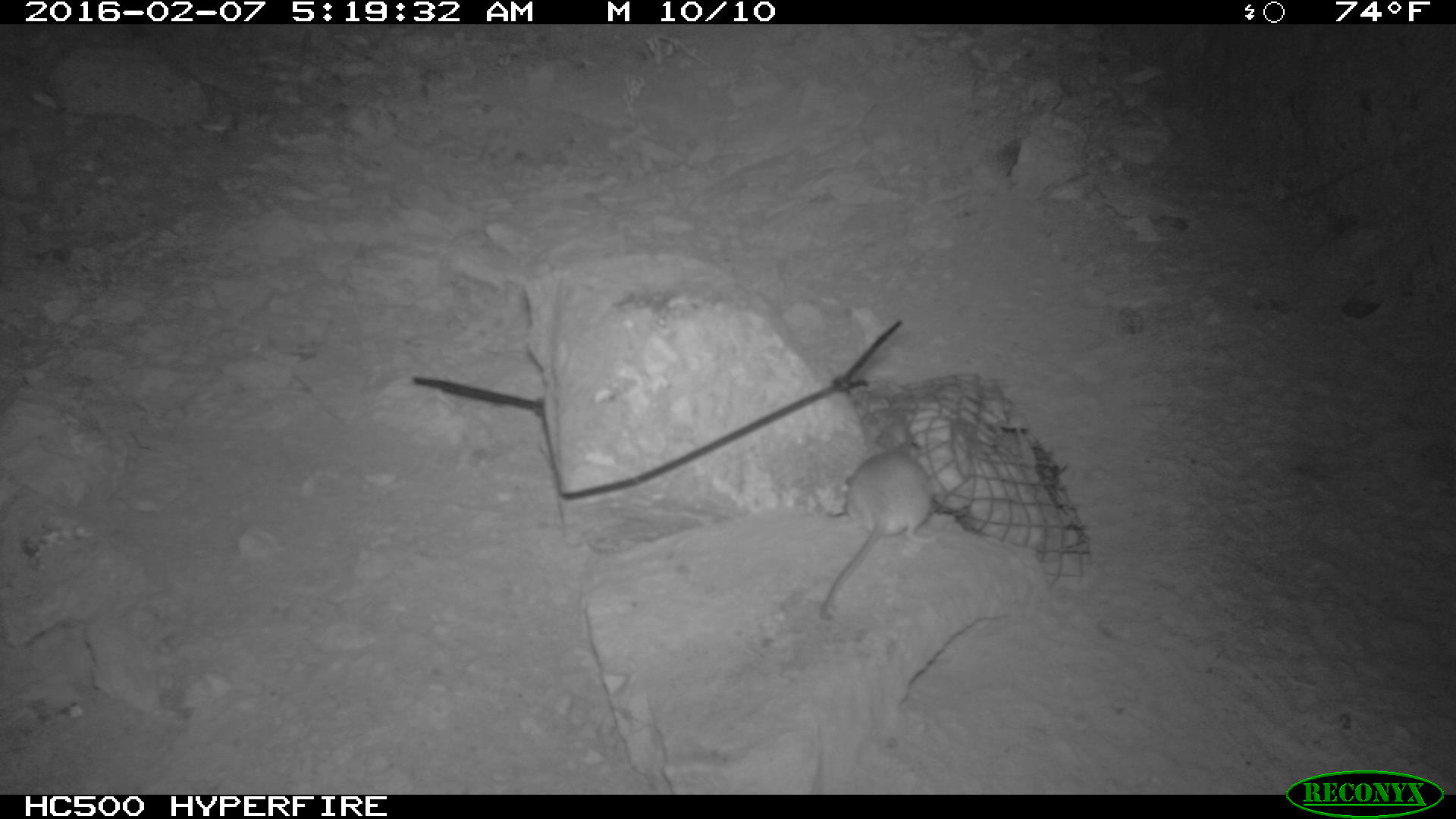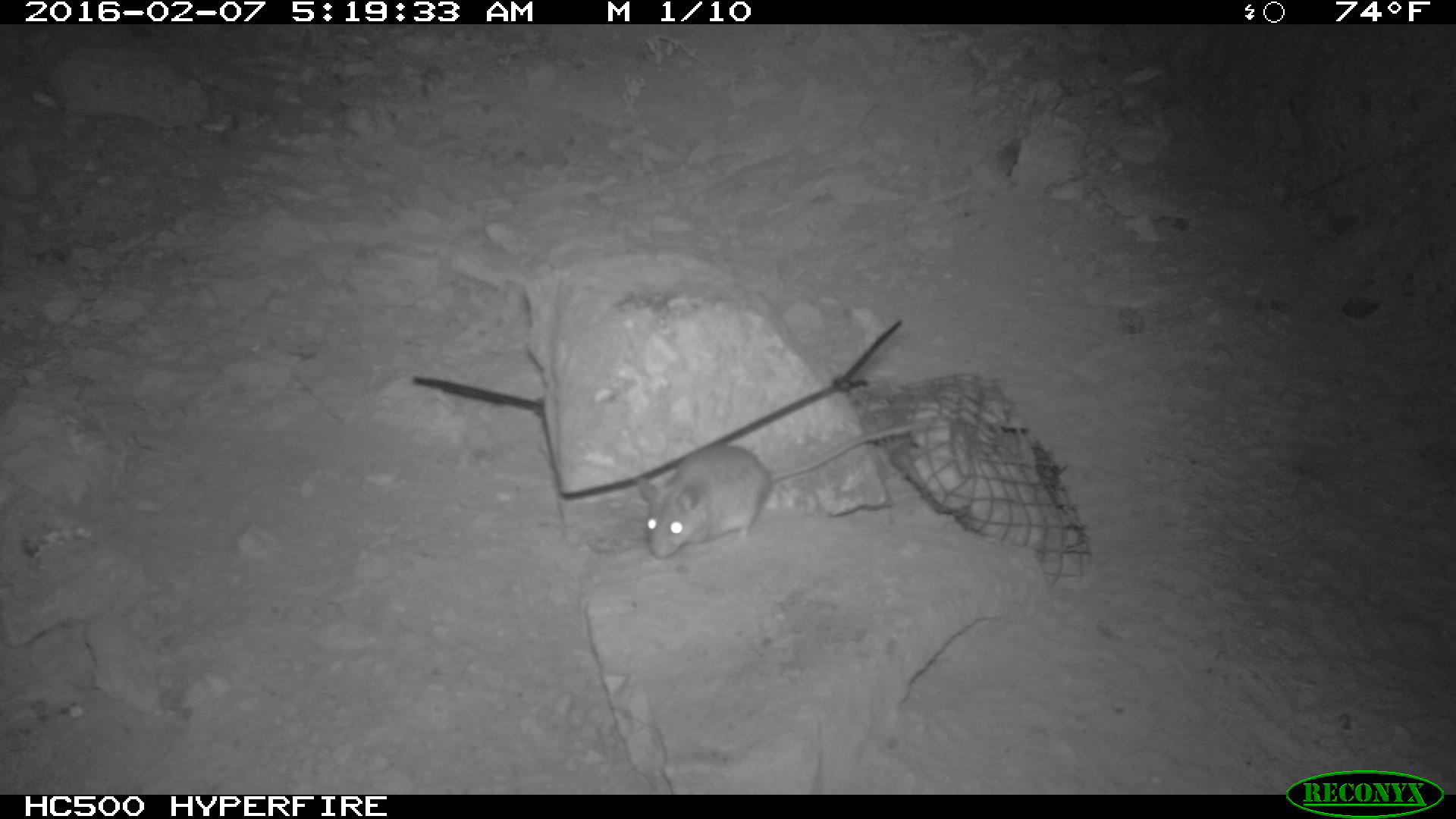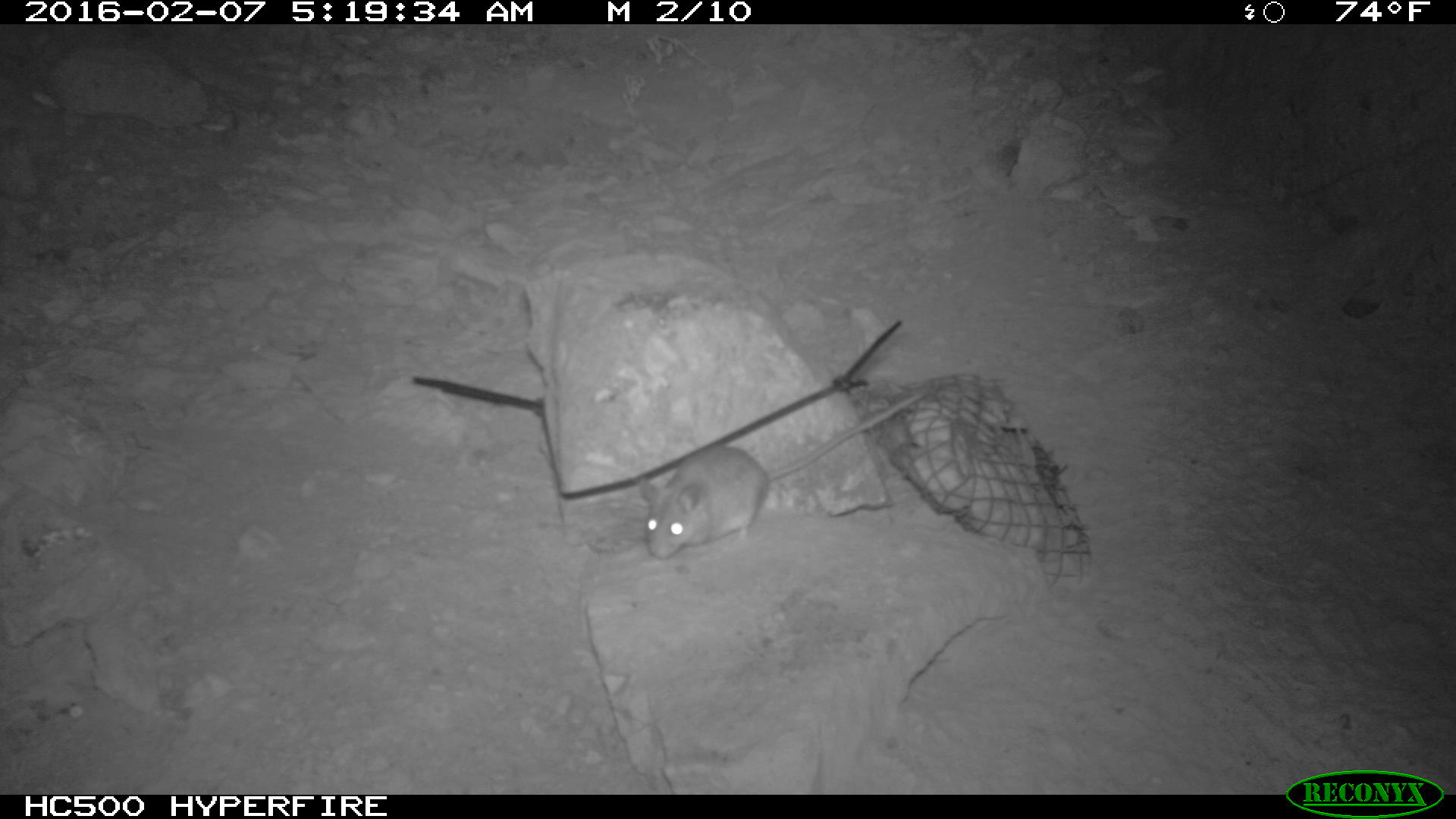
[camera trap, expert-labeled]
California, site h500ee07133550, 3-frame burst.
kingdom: Animalia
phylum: Chordata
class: Mammalia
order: Rodentia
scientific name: Rodentia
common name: rodent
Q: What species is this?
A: Rodent (Rodentia).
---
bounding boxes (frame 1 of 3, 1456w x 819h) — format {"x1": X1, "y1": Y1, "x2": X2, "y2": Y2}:
rodent: {"x1": 818, "y1": 443, "x2": 931, "y2": 623}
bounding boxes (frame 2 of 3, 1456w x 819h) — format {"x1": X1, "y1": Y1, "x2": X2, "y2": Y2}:
rodent: {"x1": 637, "y1": 422, "x2": 940, "y2": 558}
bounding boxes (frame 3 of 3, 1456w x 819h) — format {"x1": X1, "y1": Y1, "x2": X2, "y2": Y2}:
rodent: {"x1": 639, "y1": 391, "x2": 928, "y2": 560}